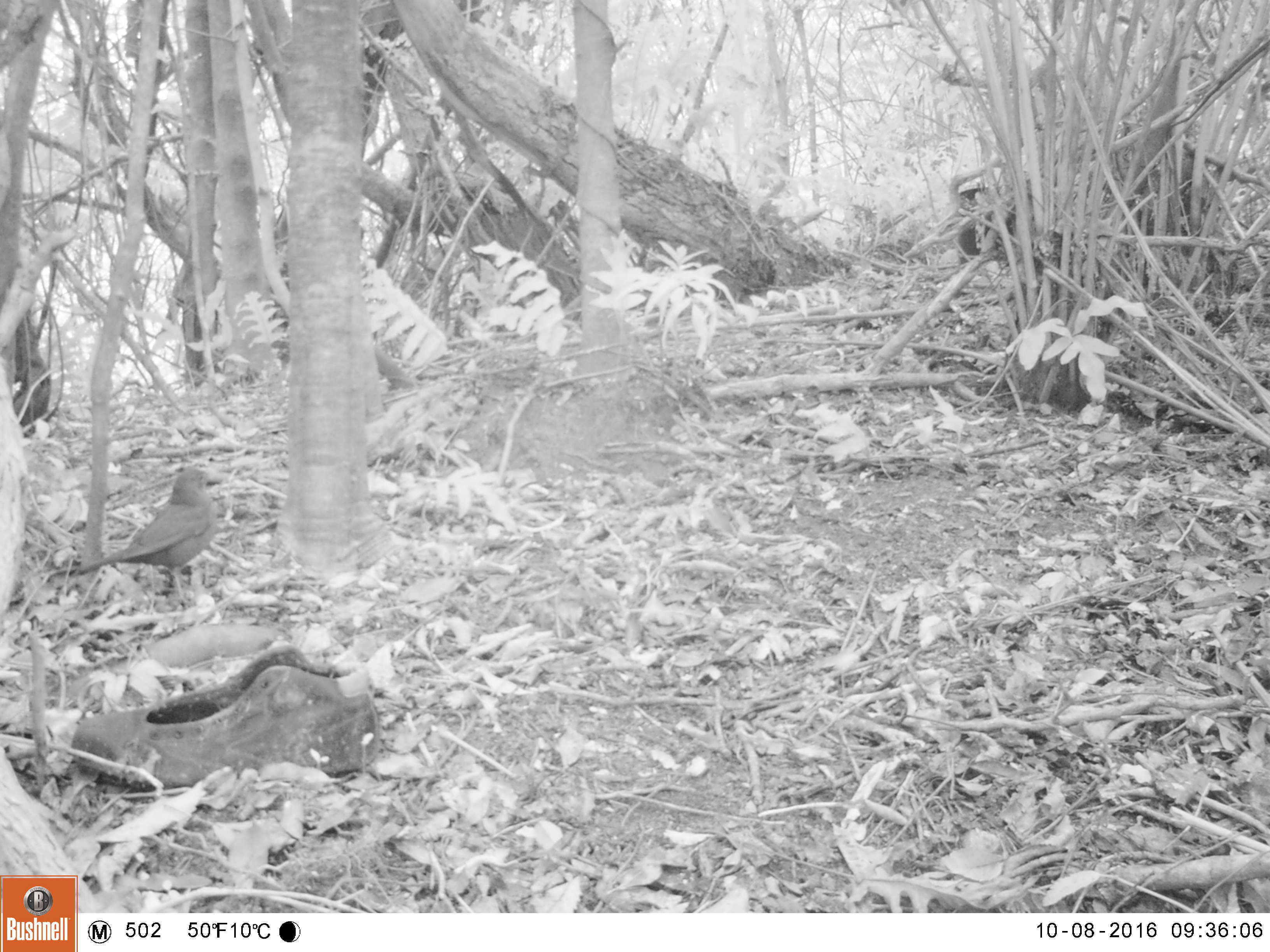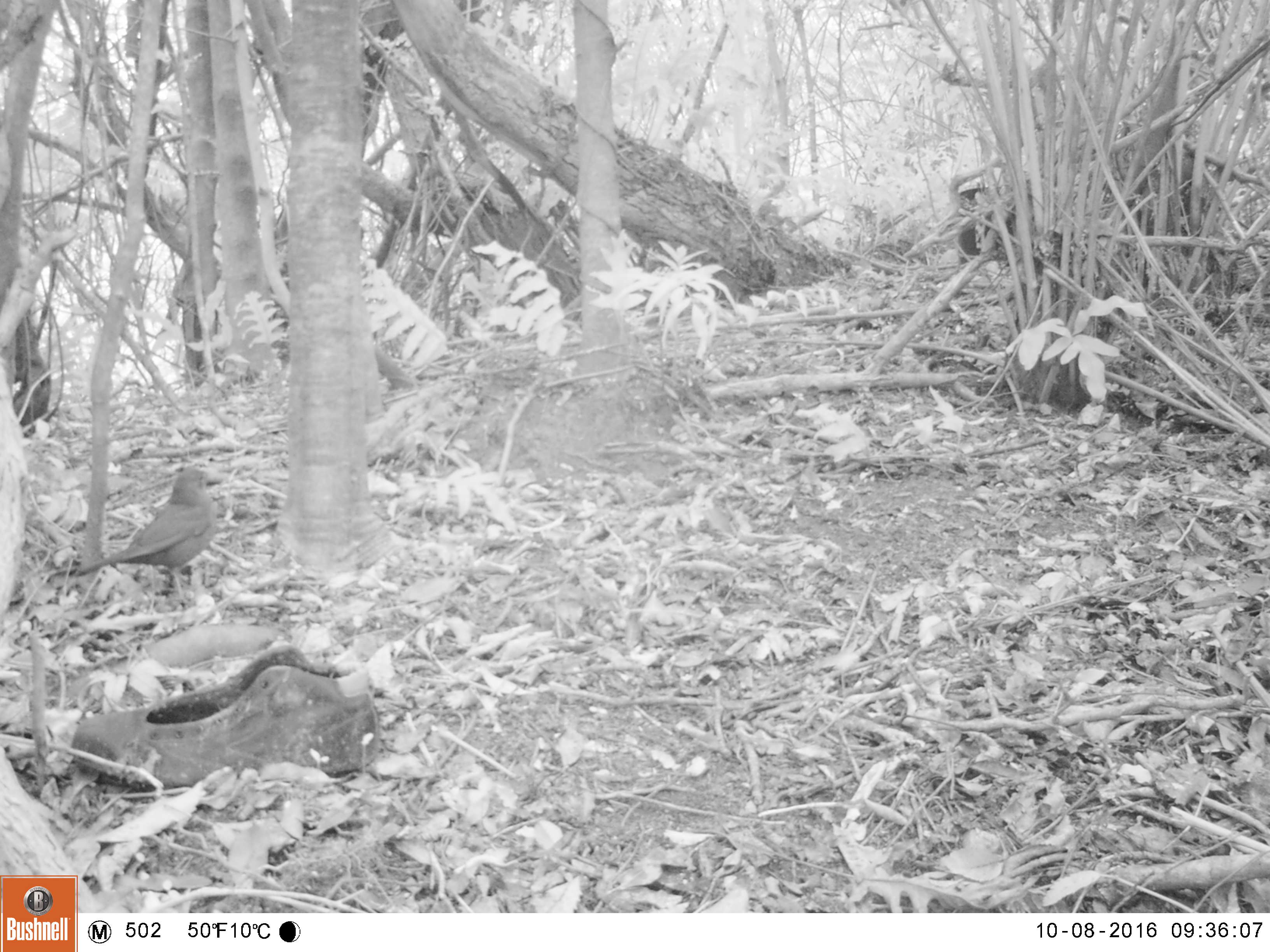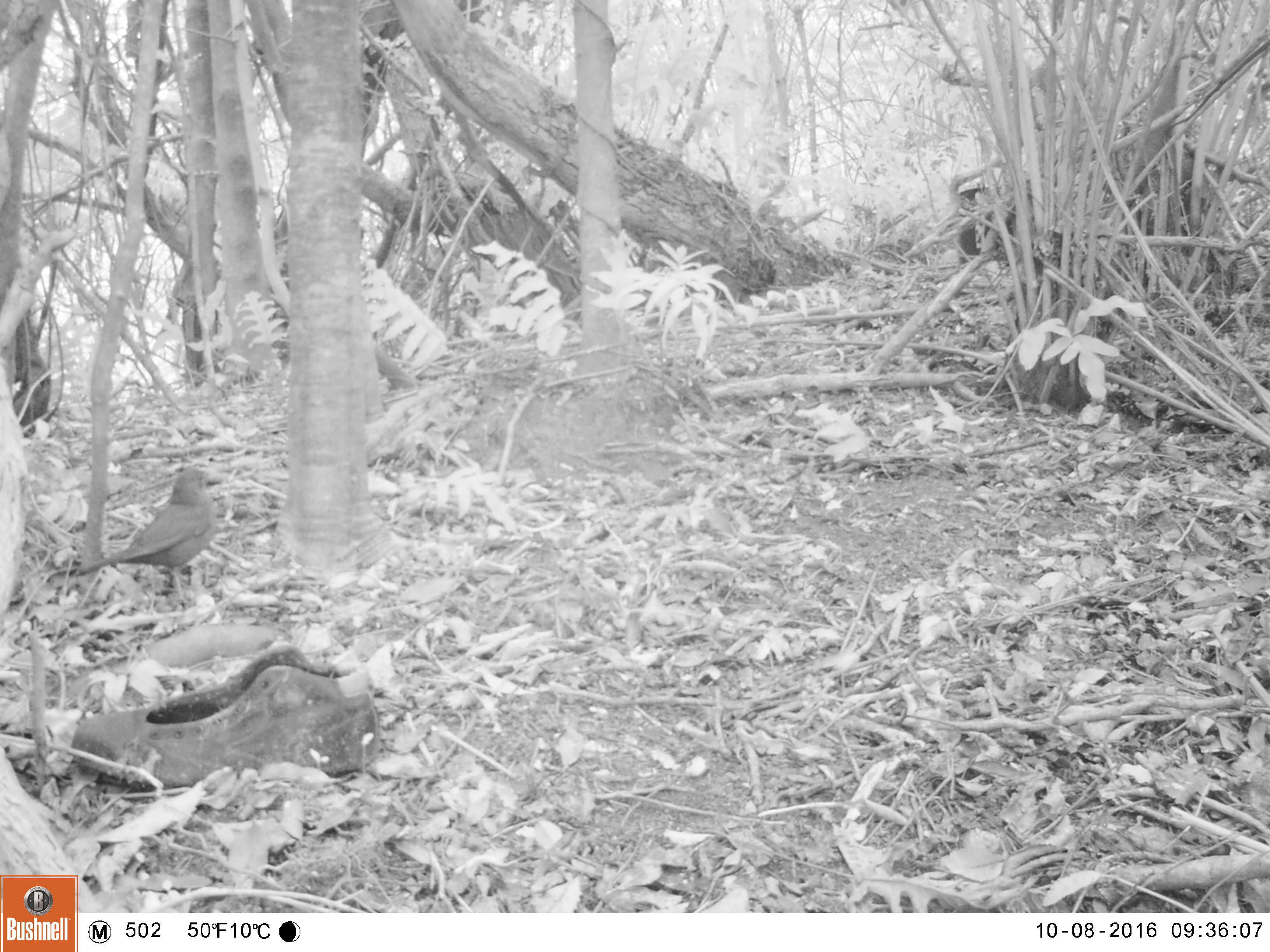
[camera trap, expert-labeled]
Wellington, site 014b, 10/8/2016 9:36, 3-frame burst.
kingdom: Animalia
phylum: Chordata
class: Aves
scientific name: Aves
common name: bird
Bird (Aves).